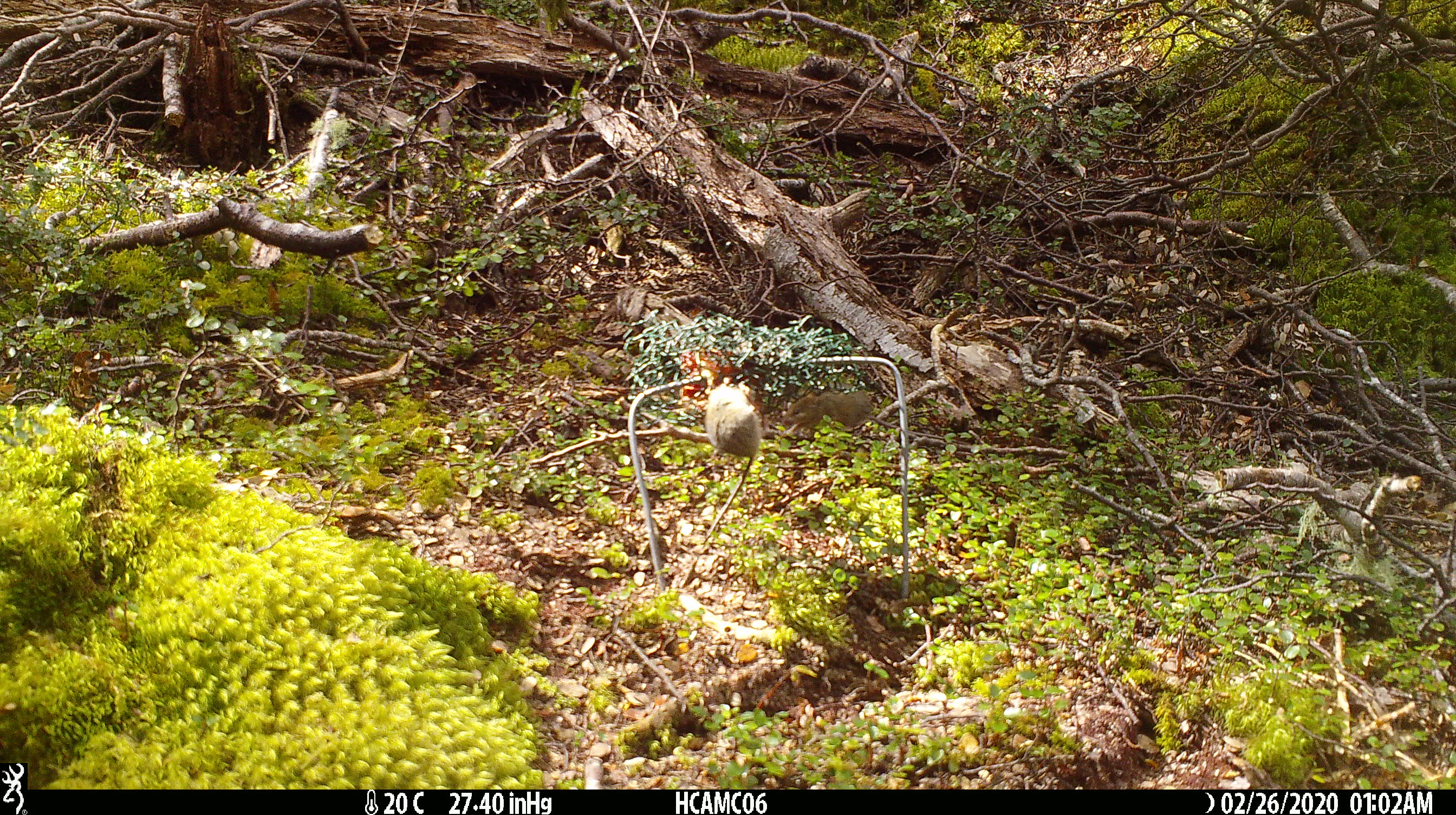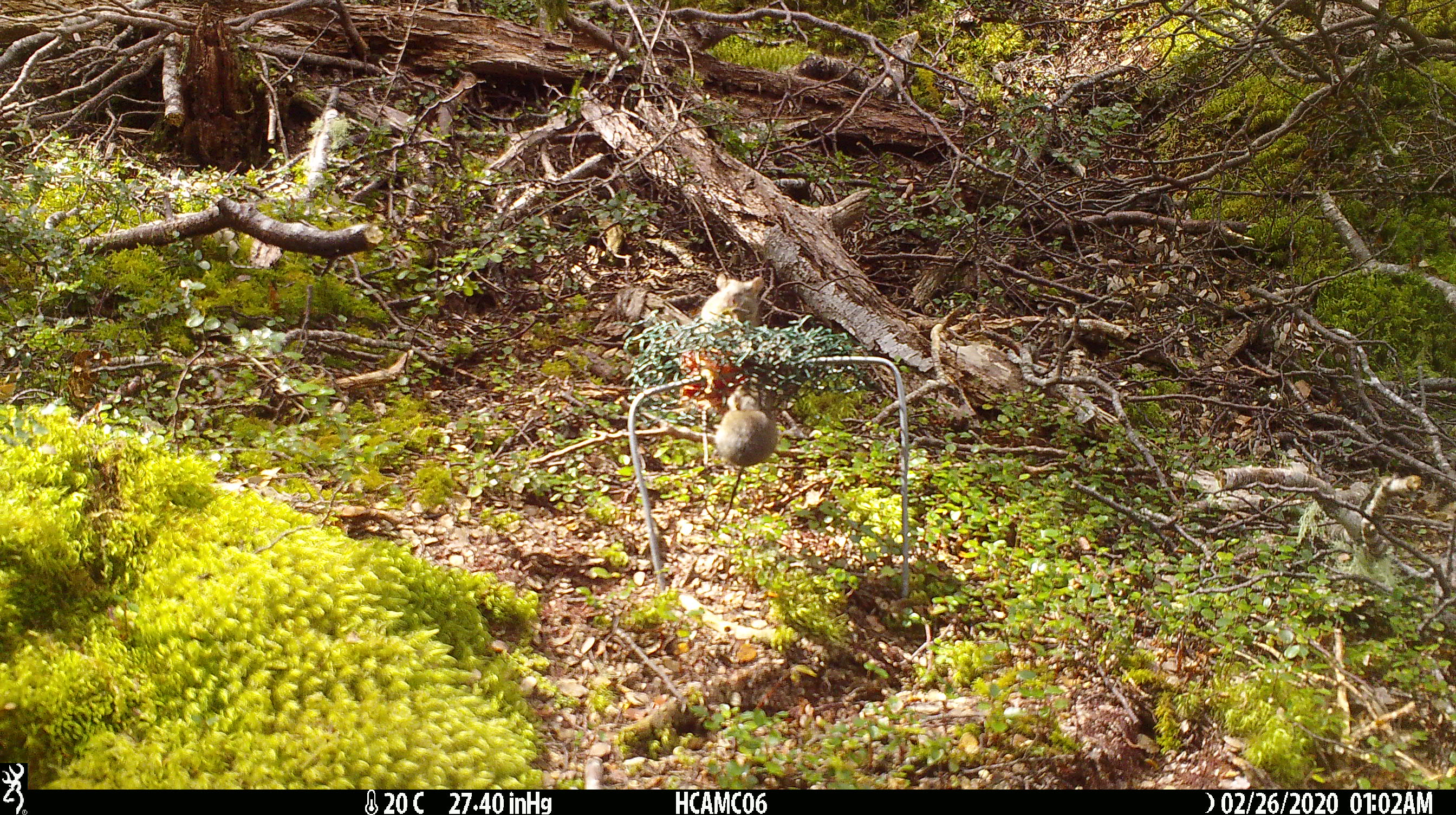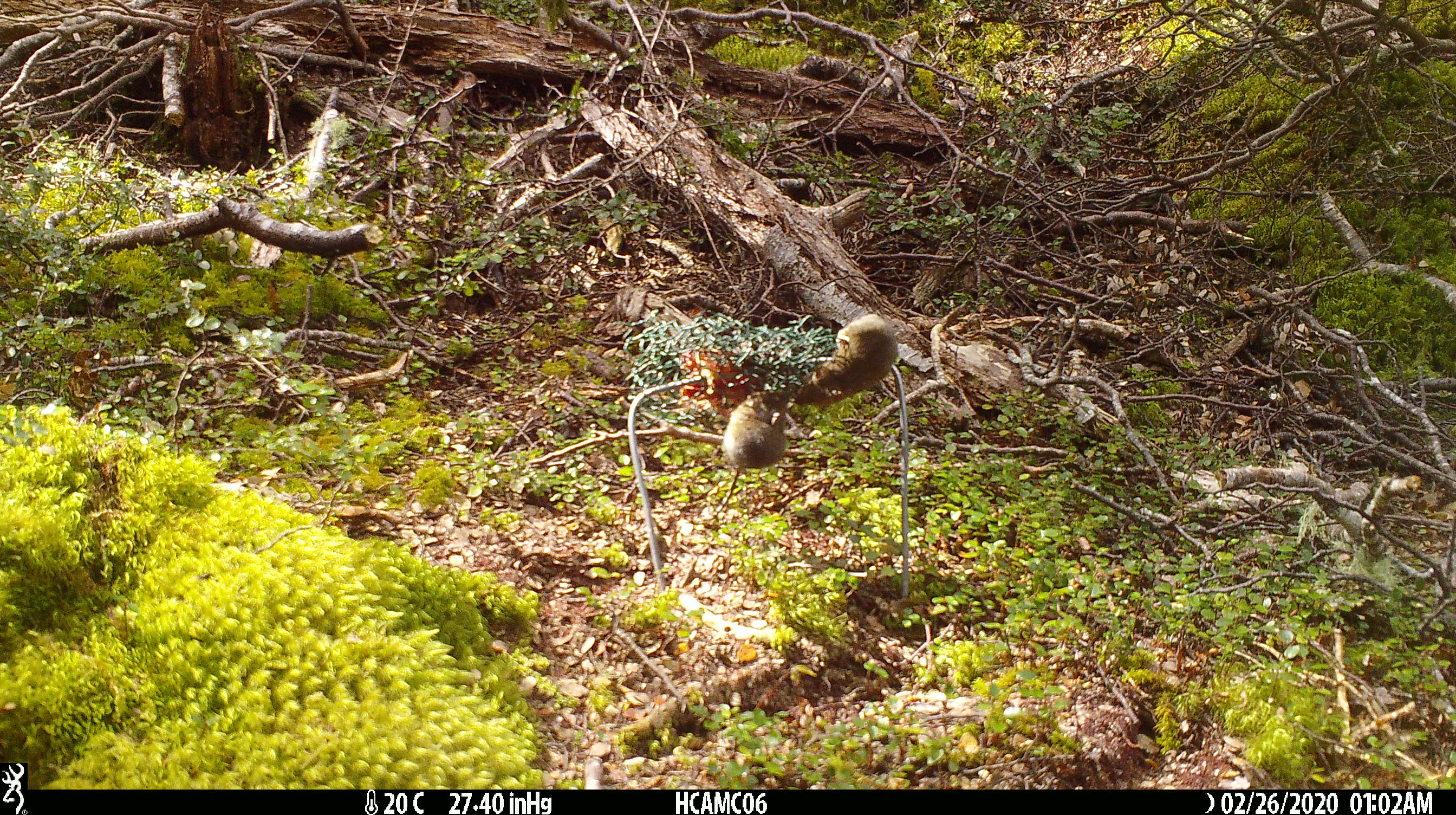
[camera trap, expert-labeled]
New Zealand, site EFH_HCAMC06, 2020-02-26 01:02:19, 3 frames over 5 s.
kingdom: Animalia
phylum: Chordata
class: Mammalia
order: Rodentia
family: Muridae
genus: Mus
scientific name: Mus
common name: mouse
Mouse (Mus).